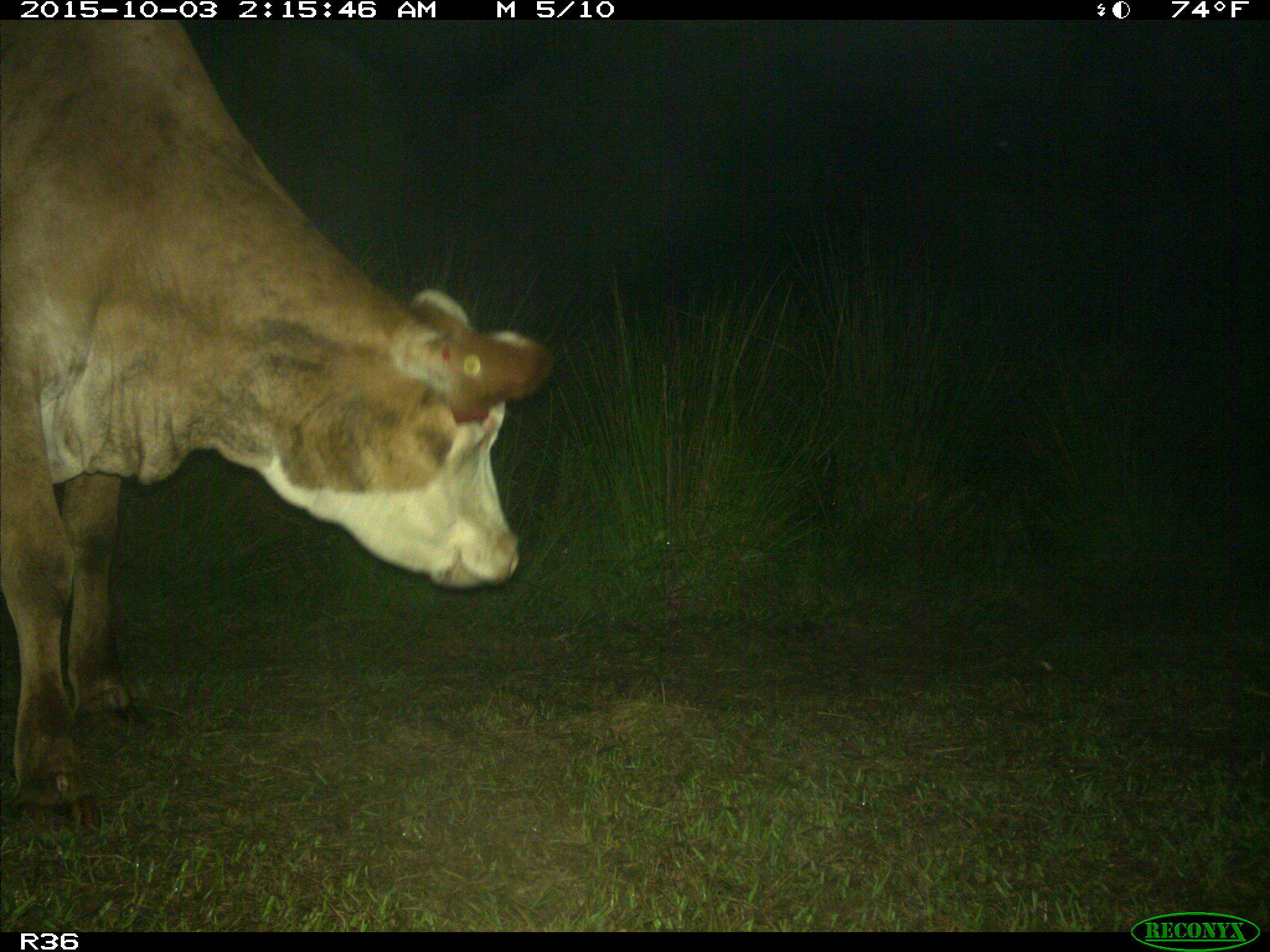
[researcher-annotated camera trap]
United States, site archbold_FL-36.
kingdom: Animalia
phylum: Chordata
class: Mammalia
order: Artiodactyla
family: Bovidae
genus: Bos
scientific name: Bos taurus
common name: domestic cow